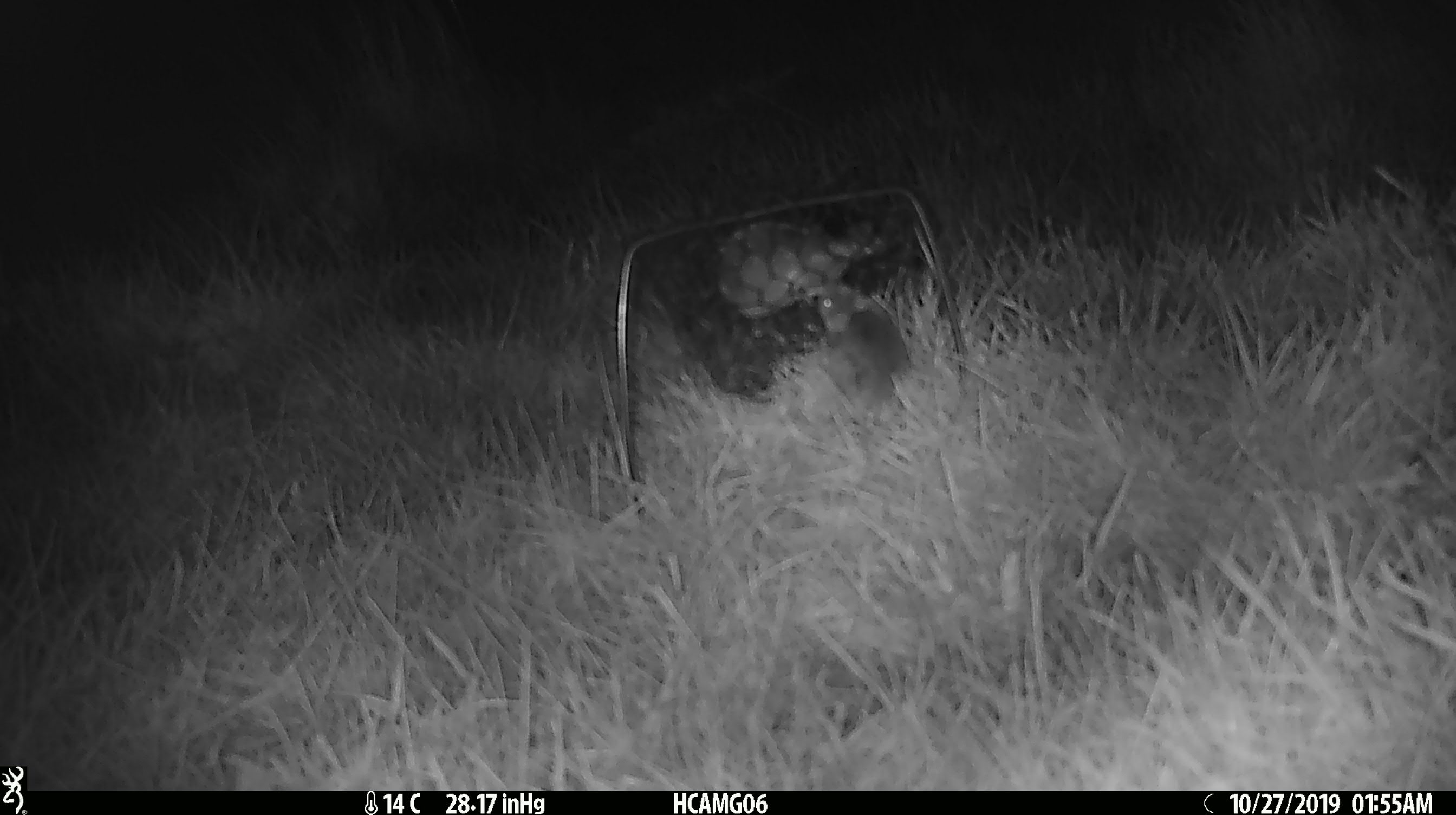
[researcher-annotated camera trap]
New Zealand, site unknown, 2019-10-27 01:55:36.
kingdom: Animalia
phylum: Chordata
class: Mammalia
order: Rodentia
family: Muridae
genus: Mus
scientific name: Mus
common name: mouse